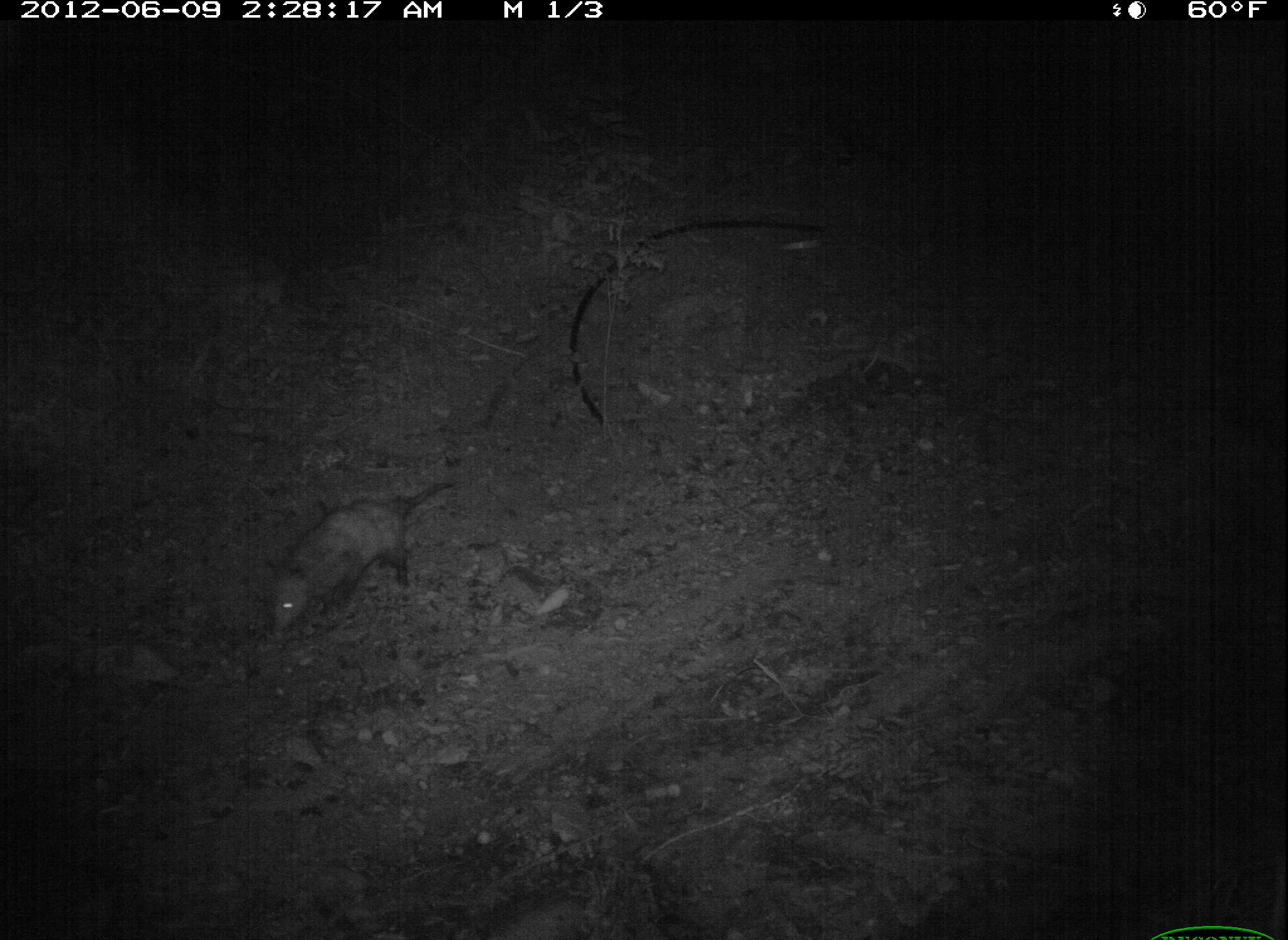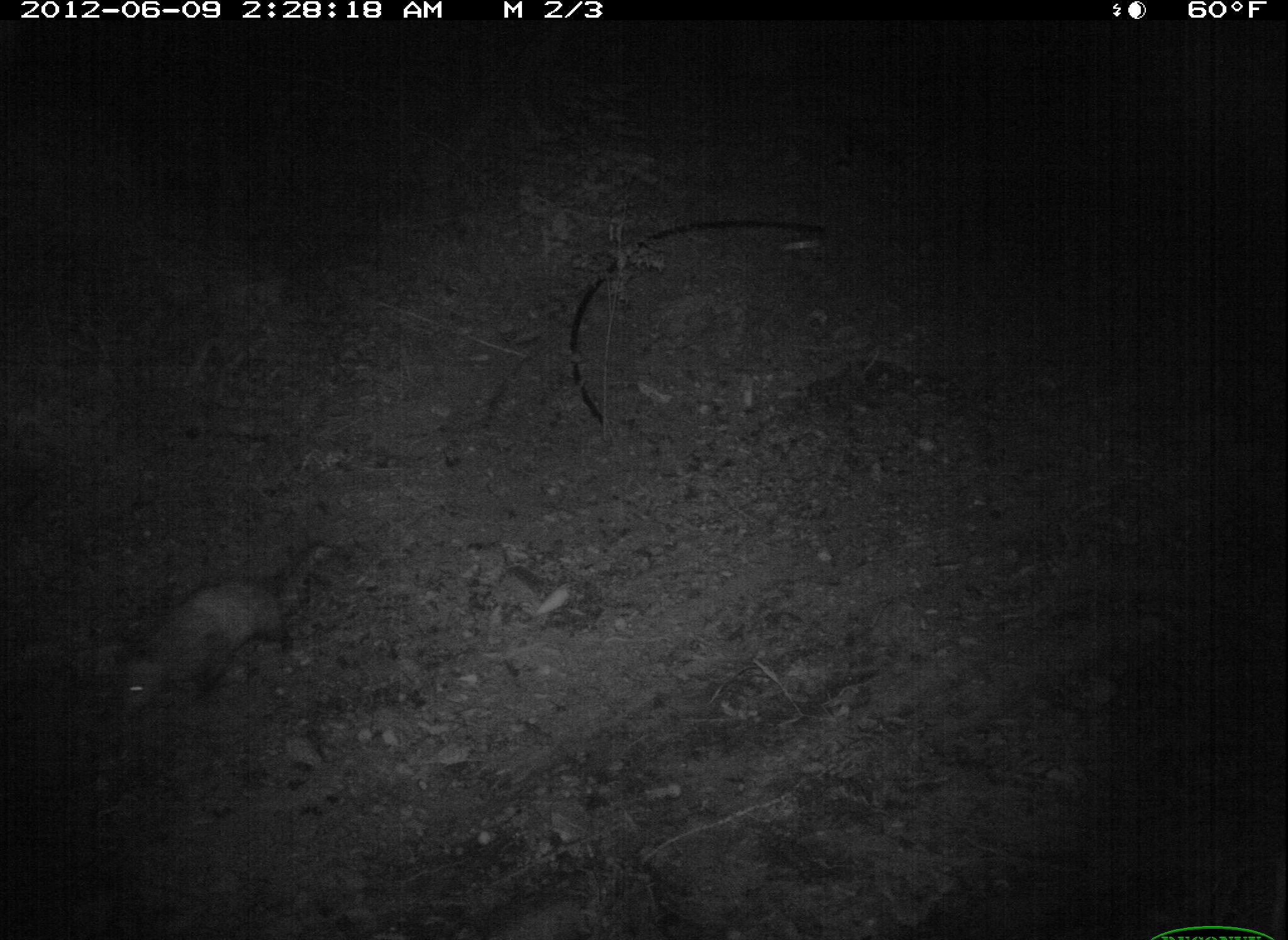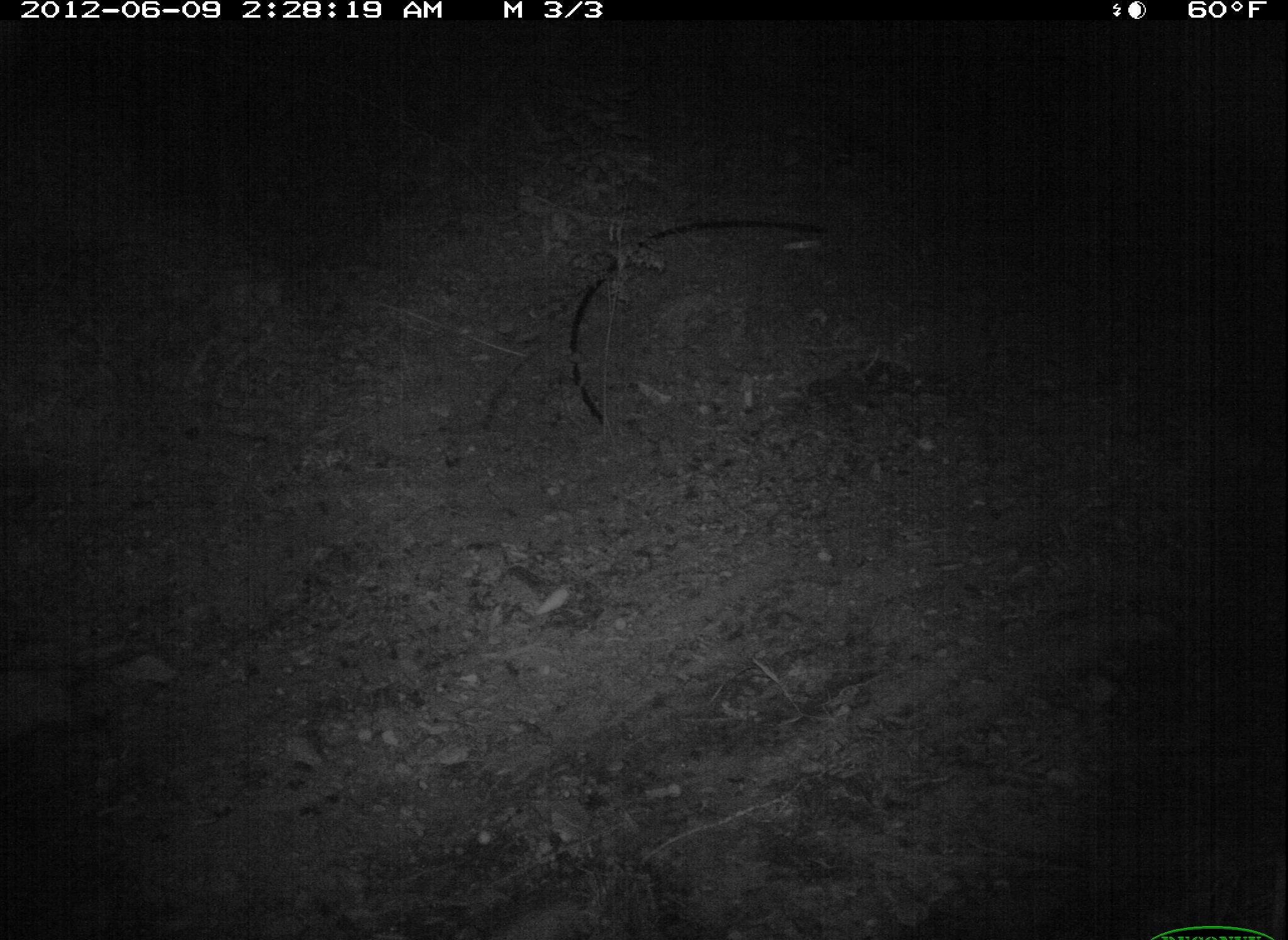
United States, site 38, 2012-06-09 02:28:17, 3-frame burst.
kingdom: Animalia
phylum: Chordata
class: Mammalia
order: Didelphimorphia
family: Didelphidae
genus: Didelphis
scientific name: Didelphis virginiana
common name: virginia opossum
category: opossum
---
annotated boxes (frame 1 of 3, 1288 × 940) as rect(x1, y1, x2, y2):
opossum: rect(221, 475, 496, 646)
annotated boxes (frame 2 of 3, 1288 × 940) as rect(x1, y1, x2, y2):
opossum: rect(99, 532, 348, 731)